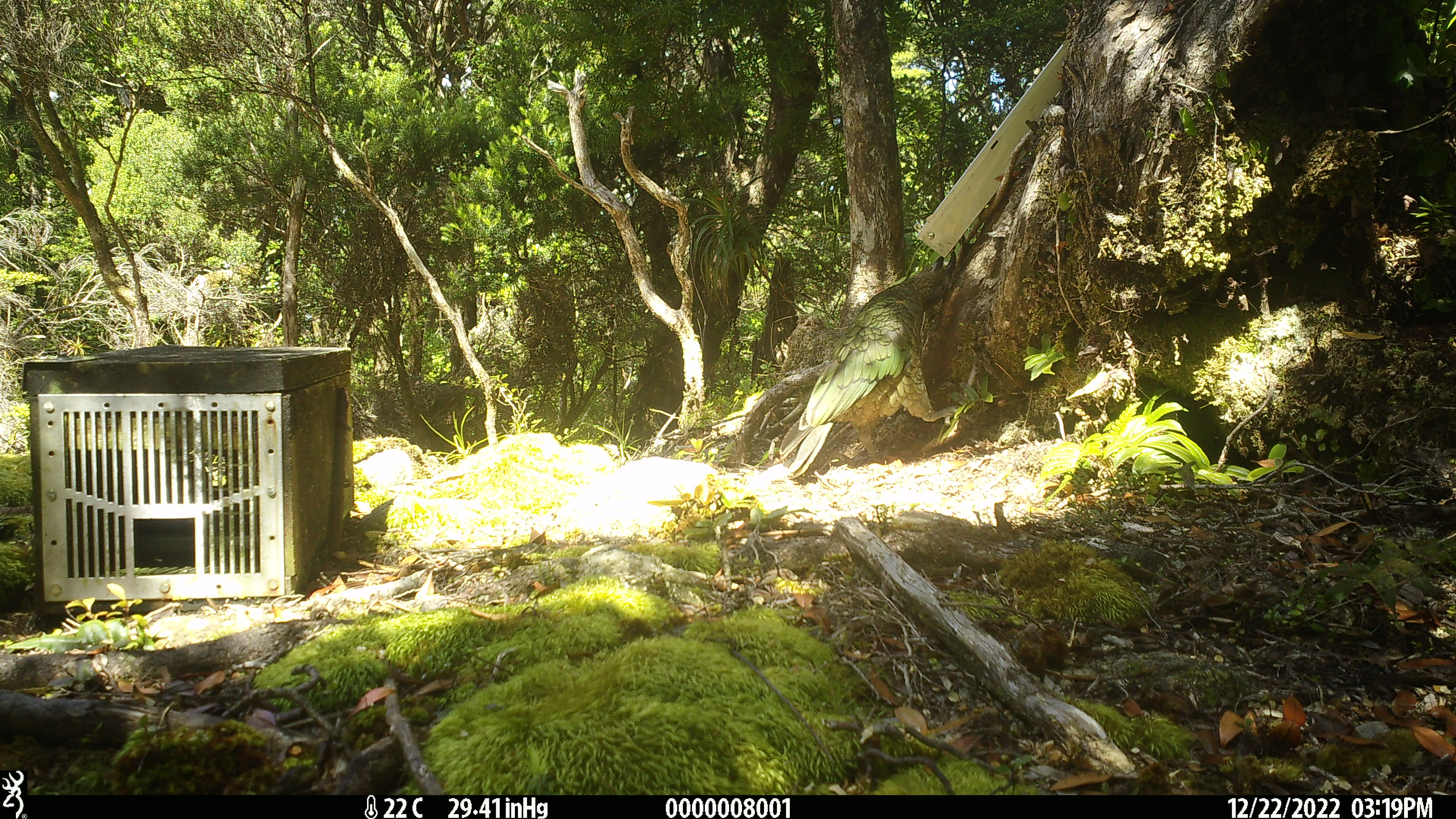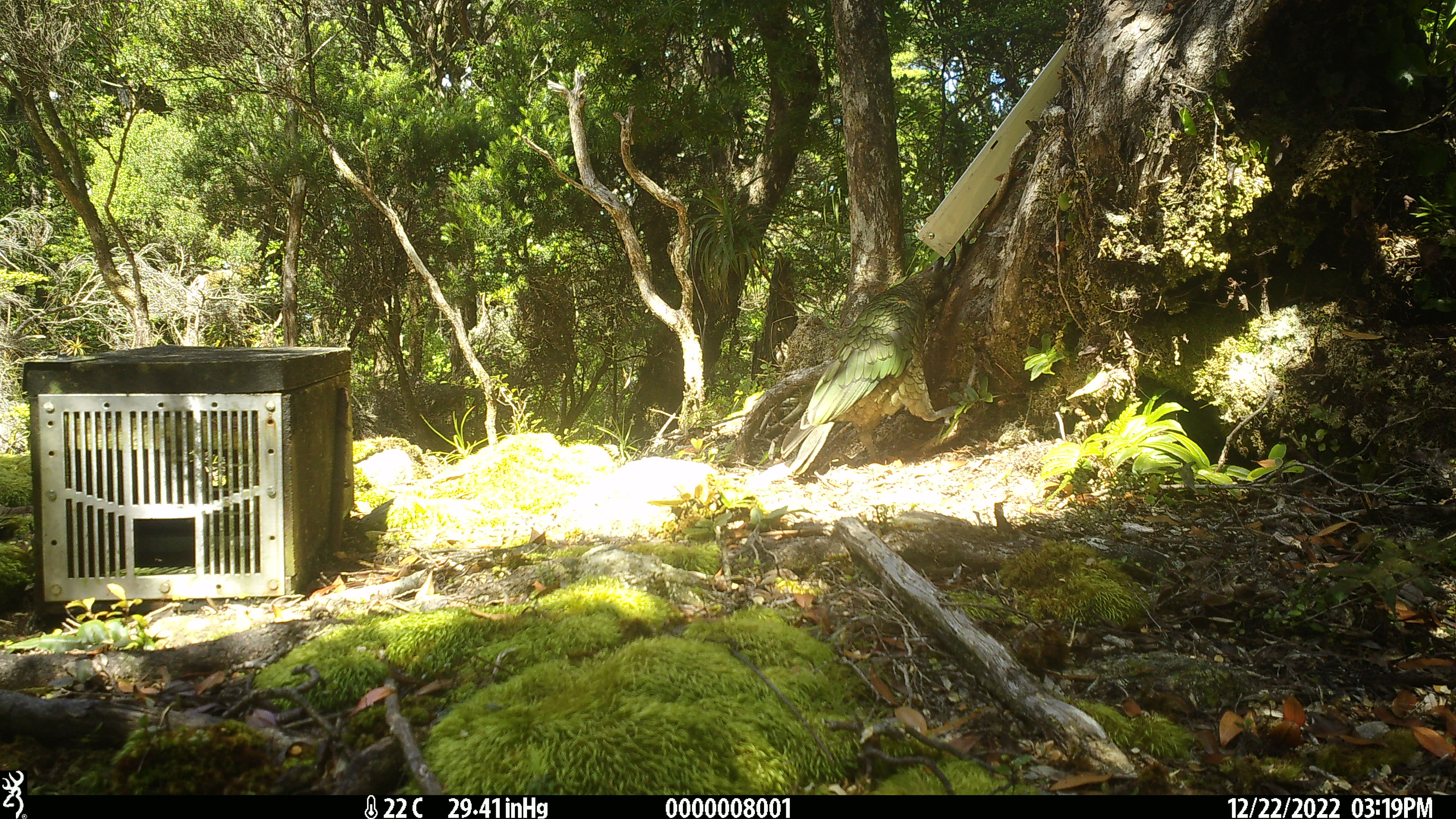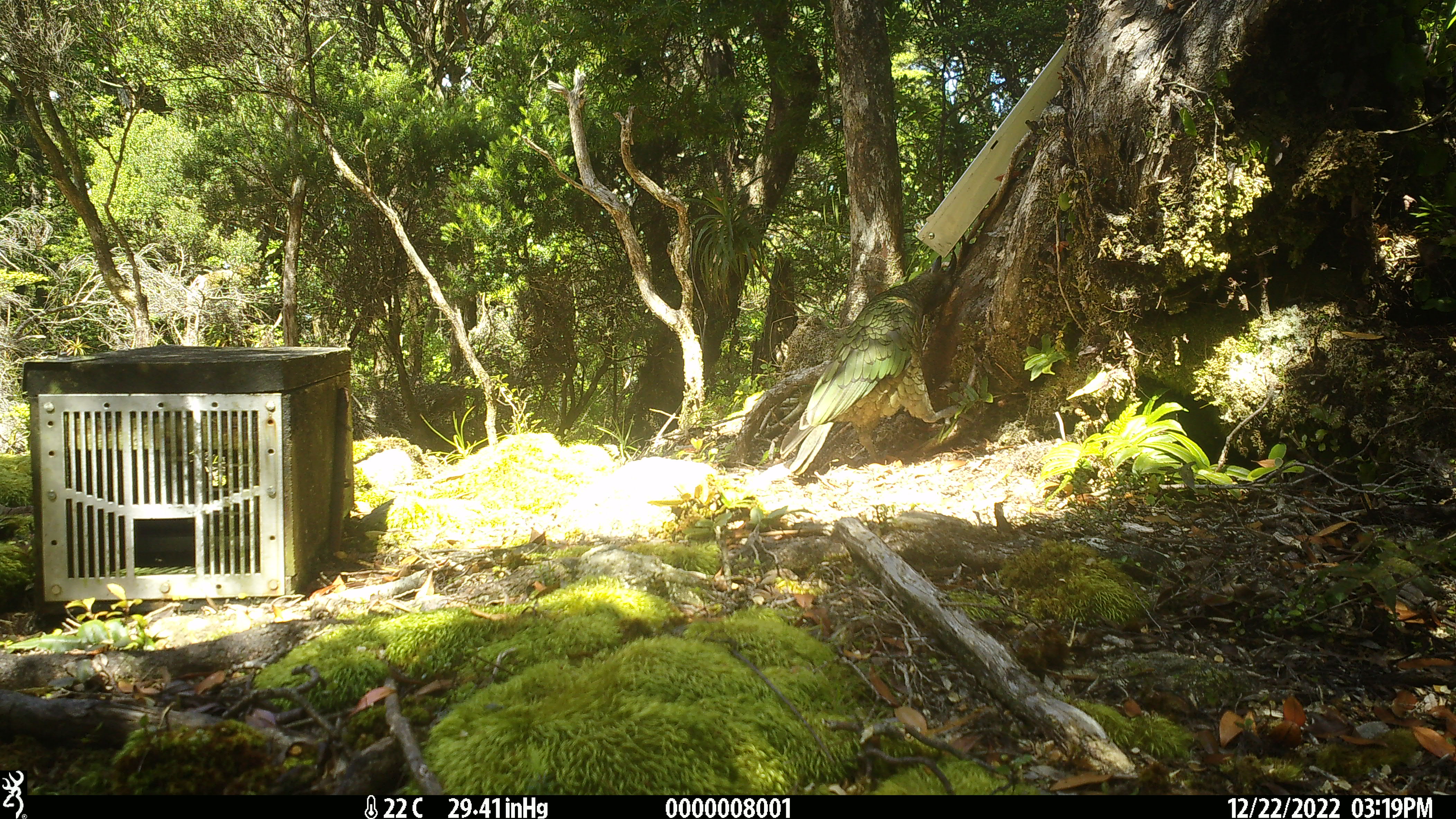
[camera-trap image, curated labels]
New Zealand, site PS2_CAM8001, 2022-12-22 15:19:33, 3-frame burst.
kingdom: Animalia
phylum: Chordata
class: Aves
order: Psittaciformes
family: Strigopidae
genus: Nestor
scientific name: Nestor notabilis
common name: kea